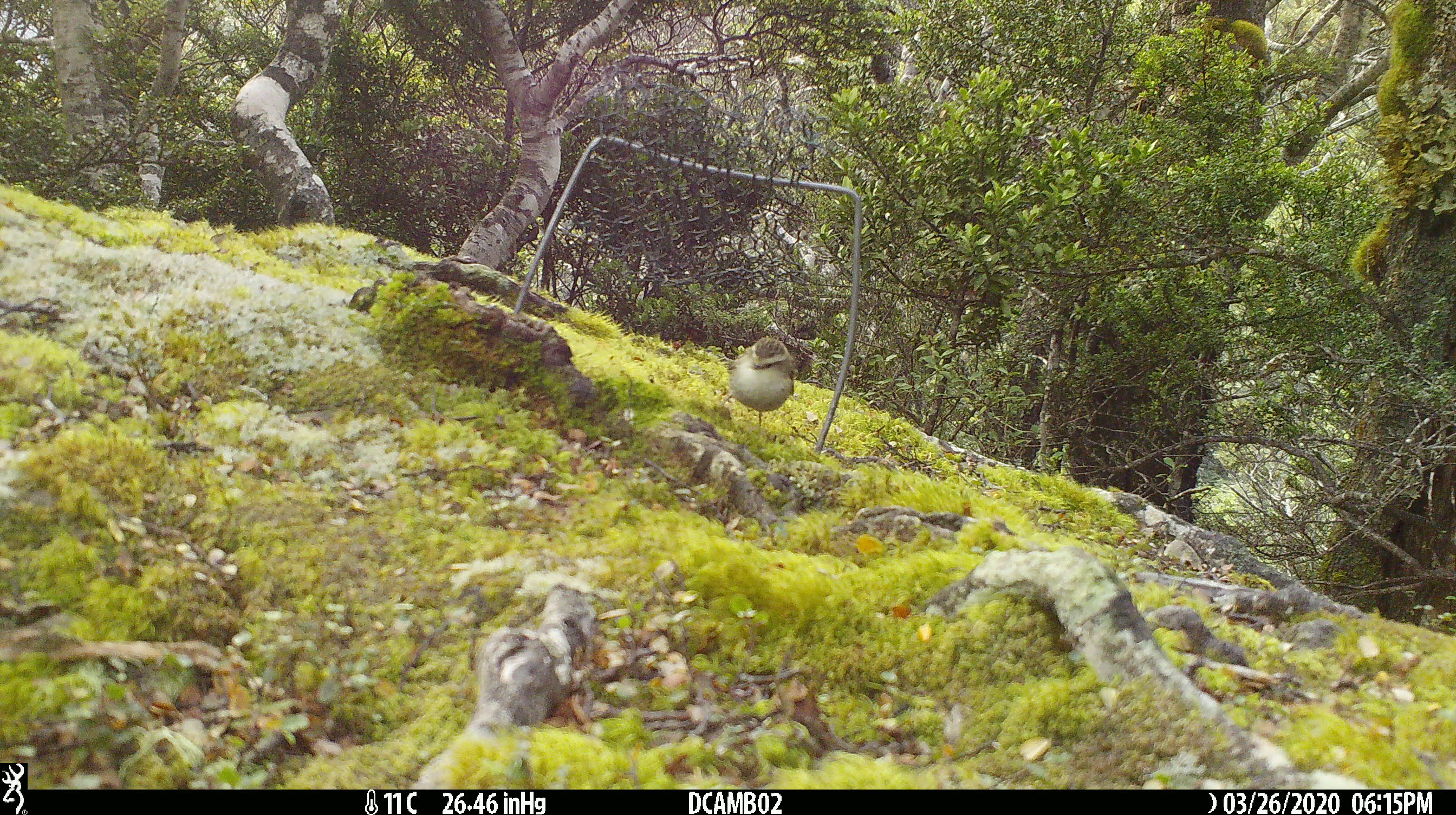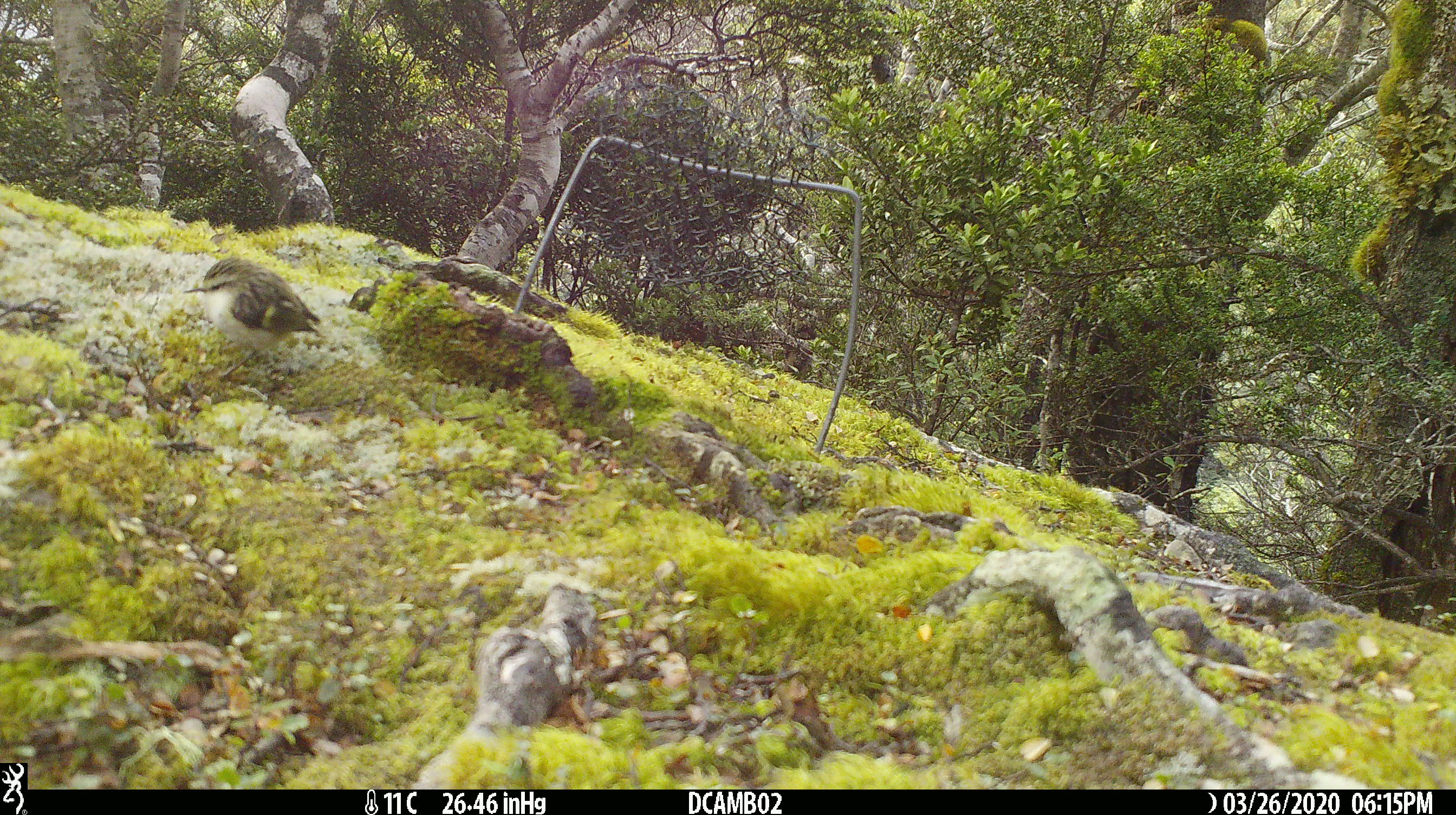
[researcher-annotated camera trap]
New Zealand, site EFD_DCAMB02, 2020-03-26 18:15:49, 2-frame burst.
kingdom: Animalia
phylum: Chordata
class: Aves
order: Passeriformes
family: Acanthisittidae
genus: Acanthisitta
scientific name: Acanthisitta chloris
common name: rifleman